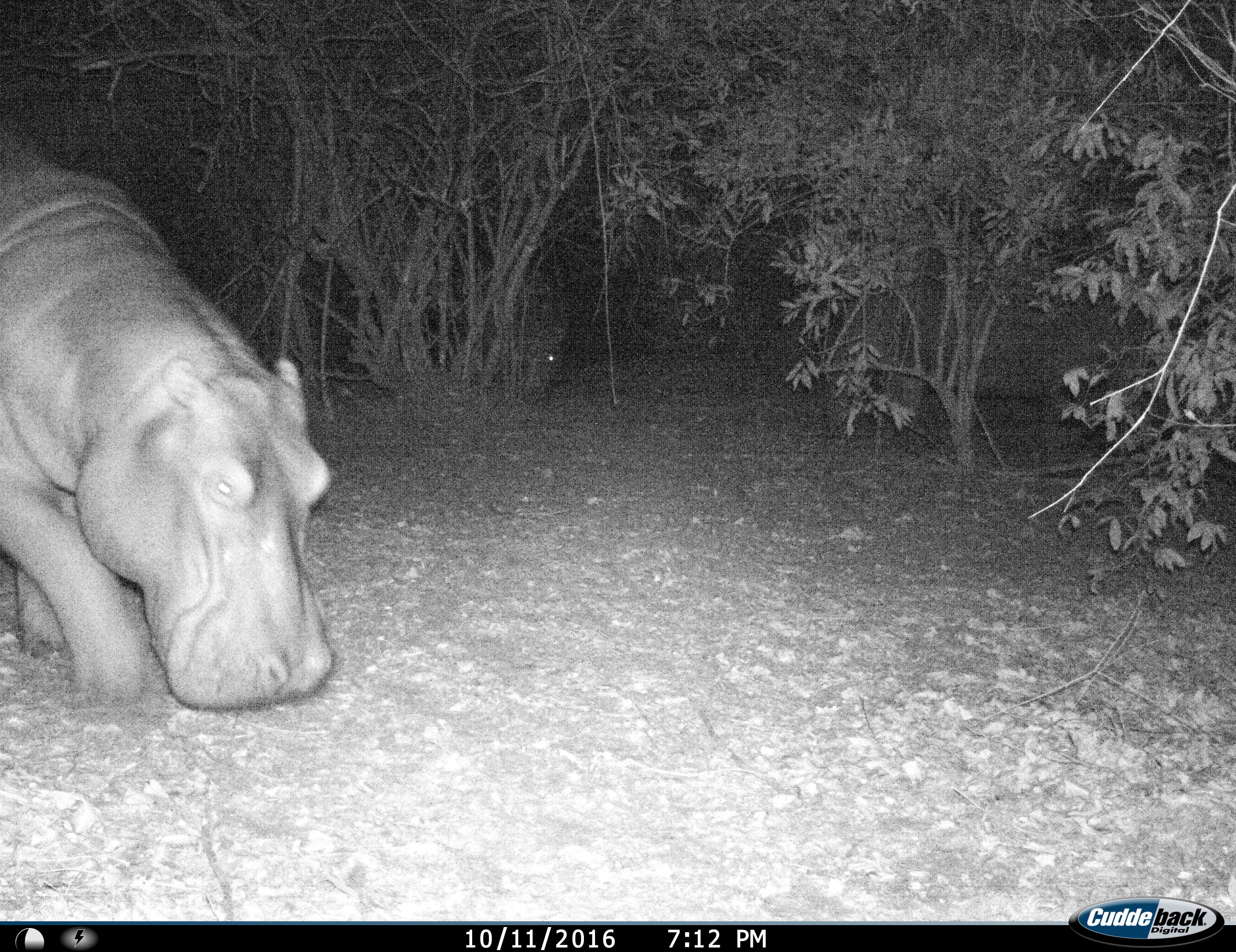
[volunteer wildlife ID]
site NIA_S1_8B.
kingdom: Animalia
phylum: Chordata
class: Mammalia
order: Artiodactyla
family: Hippopotamidae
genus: Hippopotamus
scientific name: Hippopotamus amphibius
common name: hippopotamus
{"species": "hippopotamus (Hippopotamus amphibius)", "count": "1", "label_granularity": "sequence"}